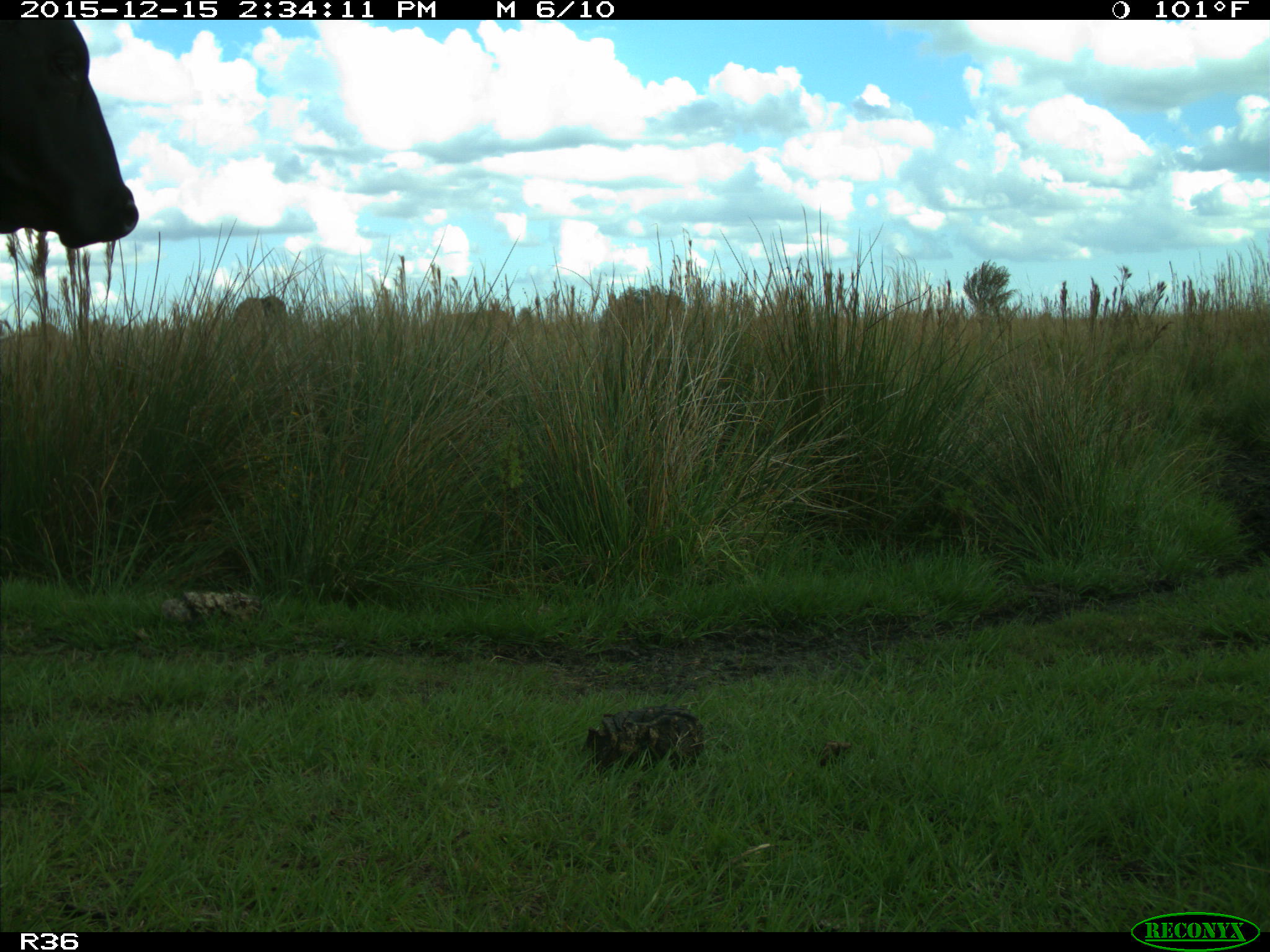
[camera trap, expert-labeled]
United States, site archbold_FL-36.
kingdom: Animalia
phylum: Chordata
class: Mammalia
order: Artiodactyla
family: Bovidae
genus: Bos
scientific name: Bos taurus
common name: domestic cow